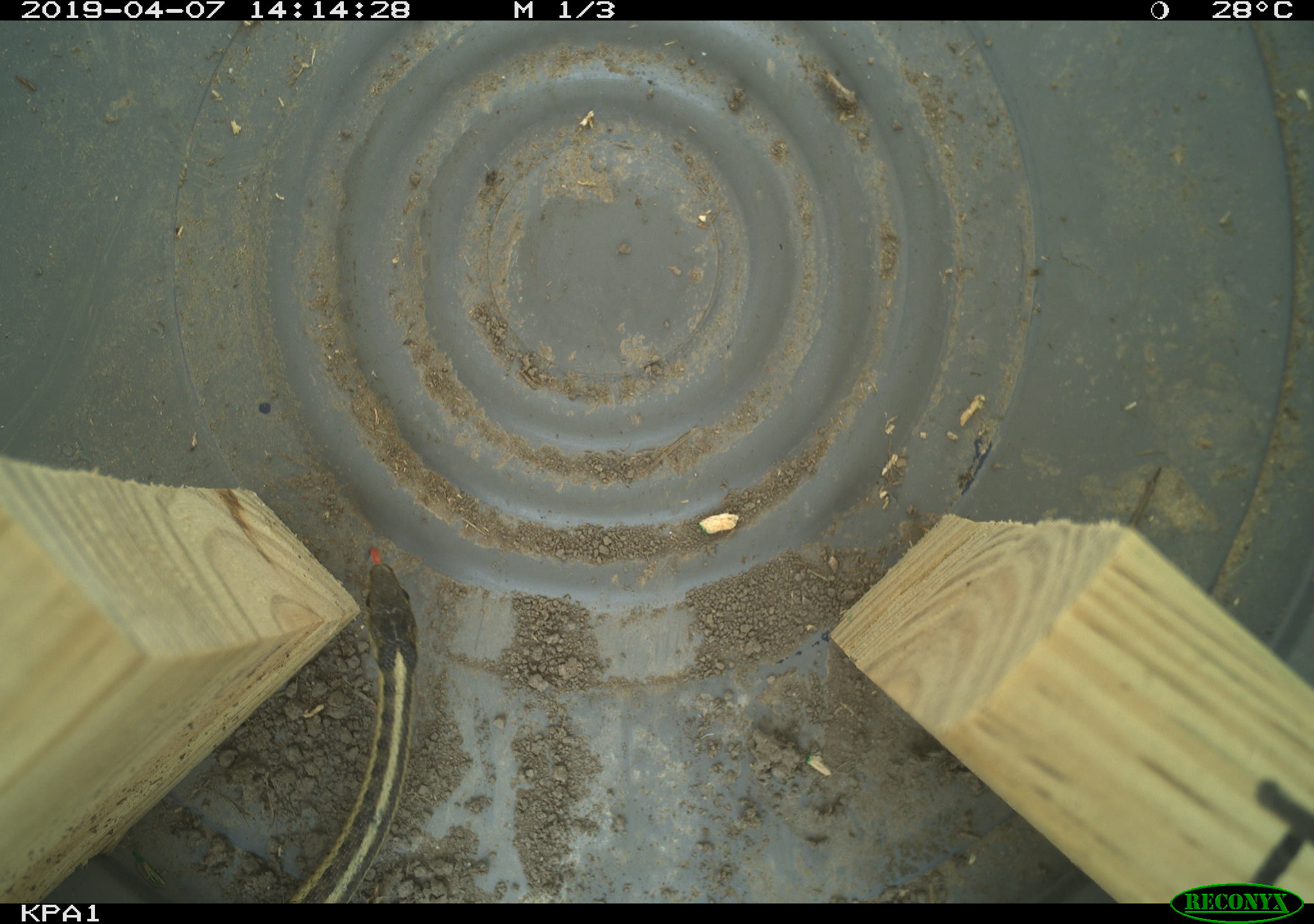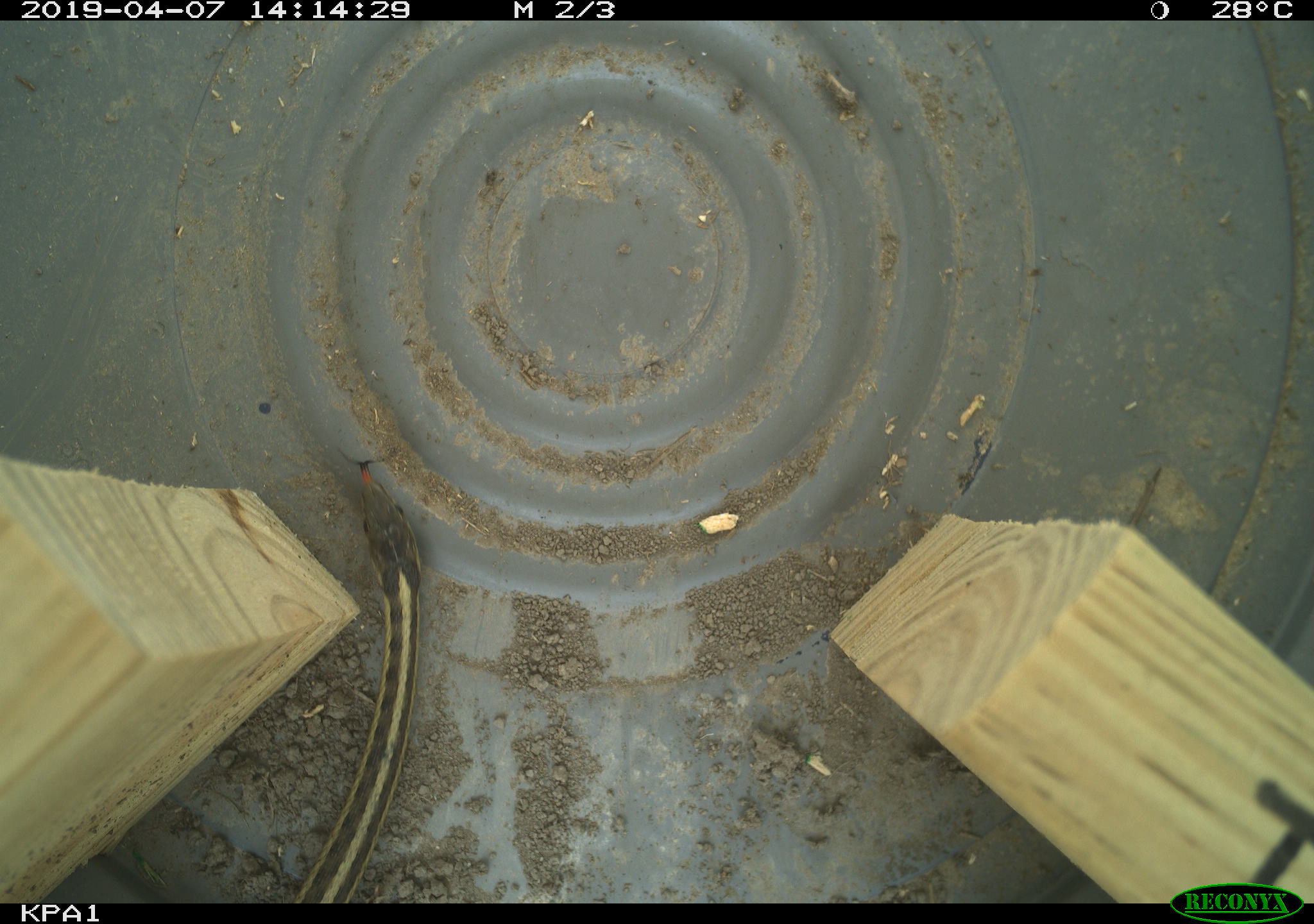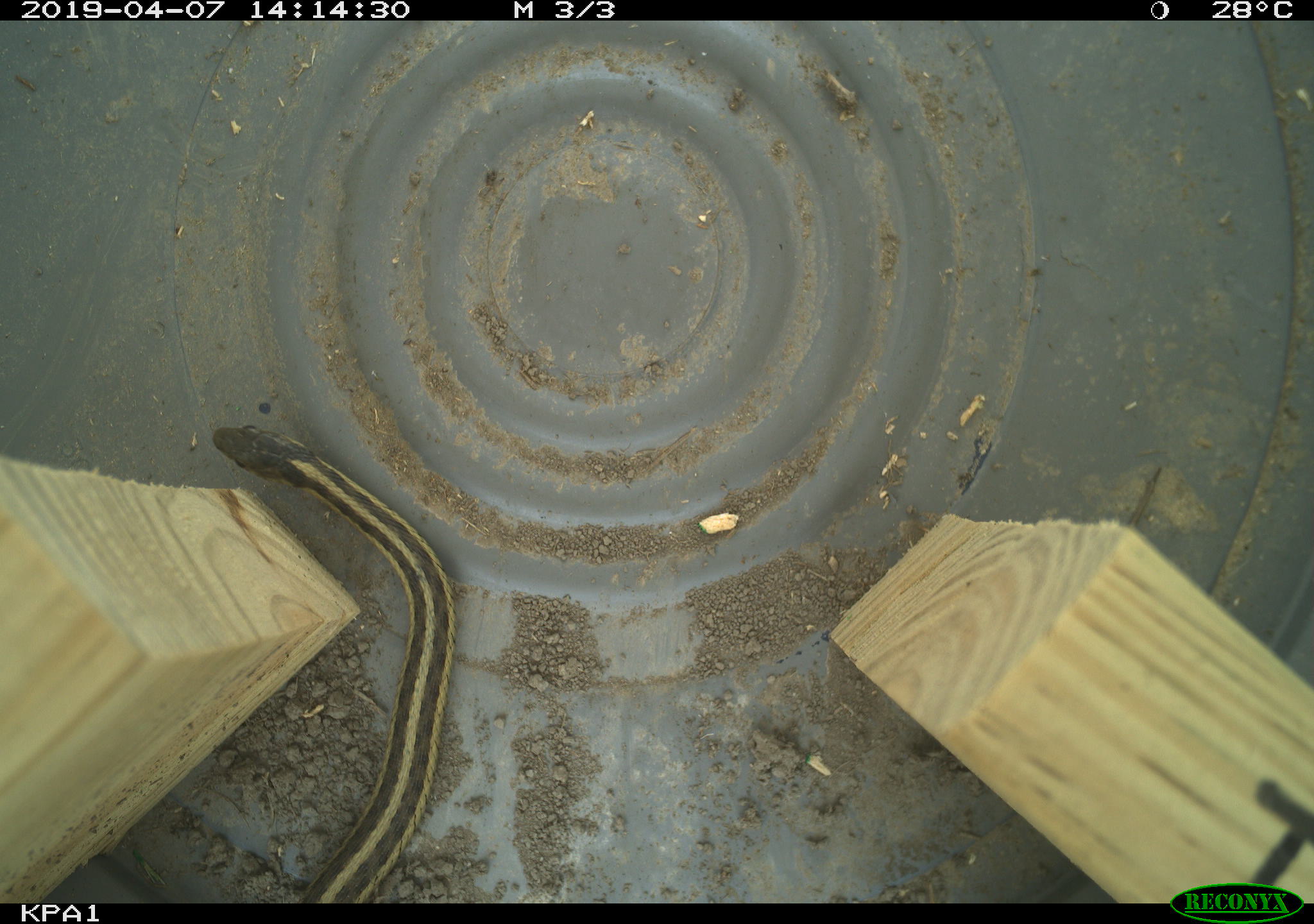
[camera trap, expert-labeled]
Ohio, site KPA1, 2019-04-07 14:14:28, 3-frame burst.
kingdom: Animalia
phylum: Chordata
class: Reptilia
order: Squamata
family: Colubridae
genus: Thamnophis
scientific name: Thamnophis sirtalis sirtalis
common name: eastern gartersnake